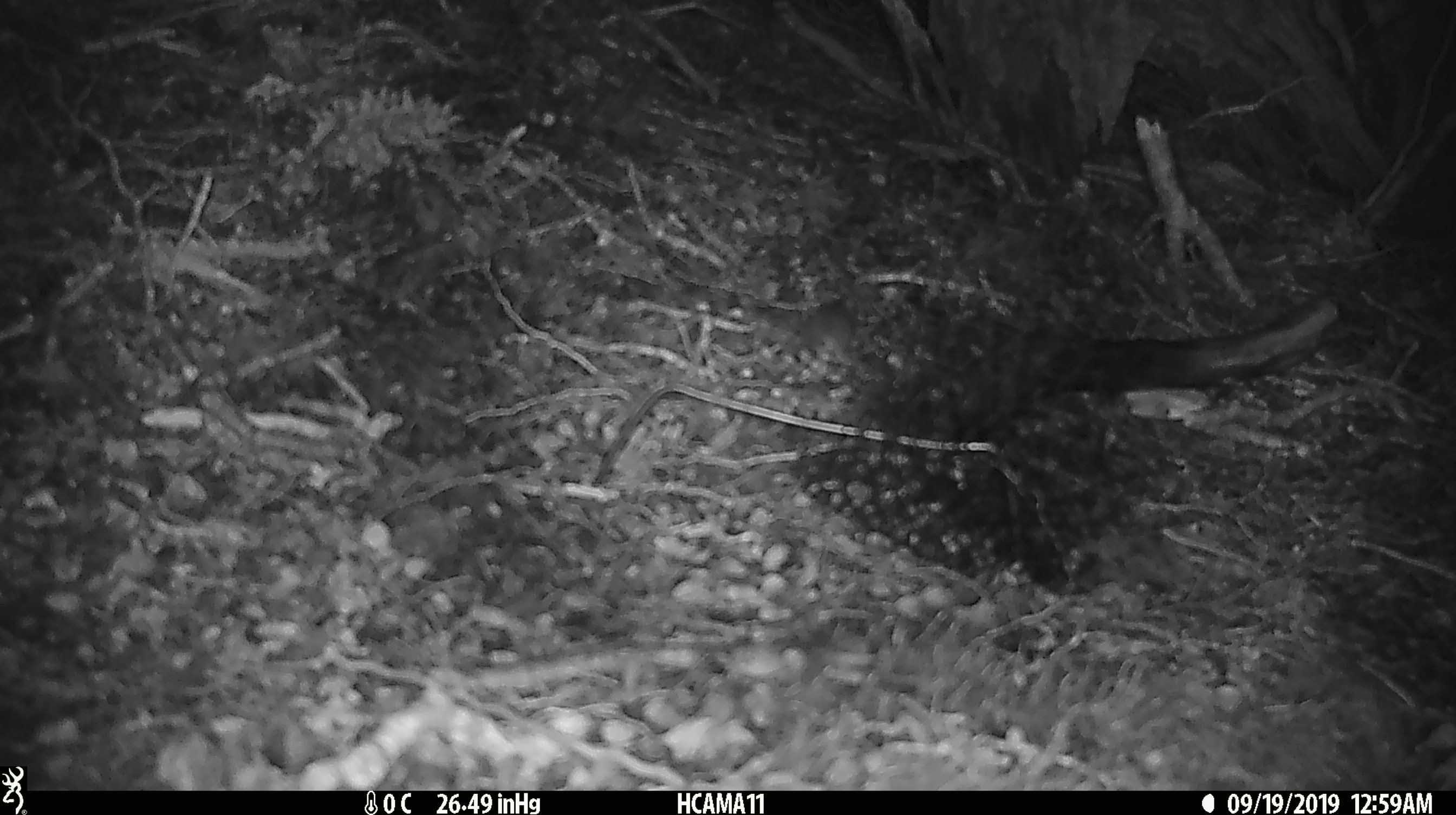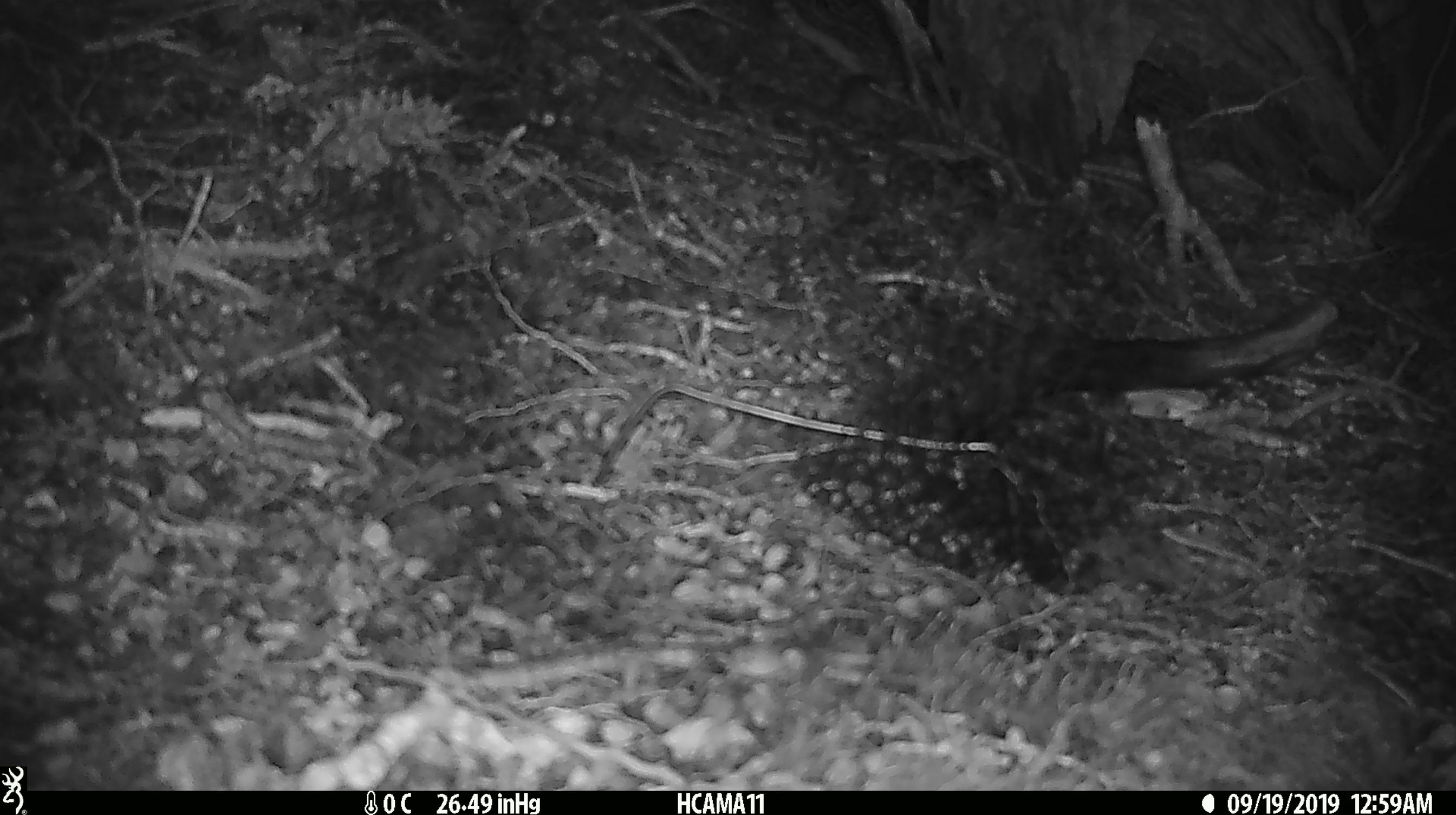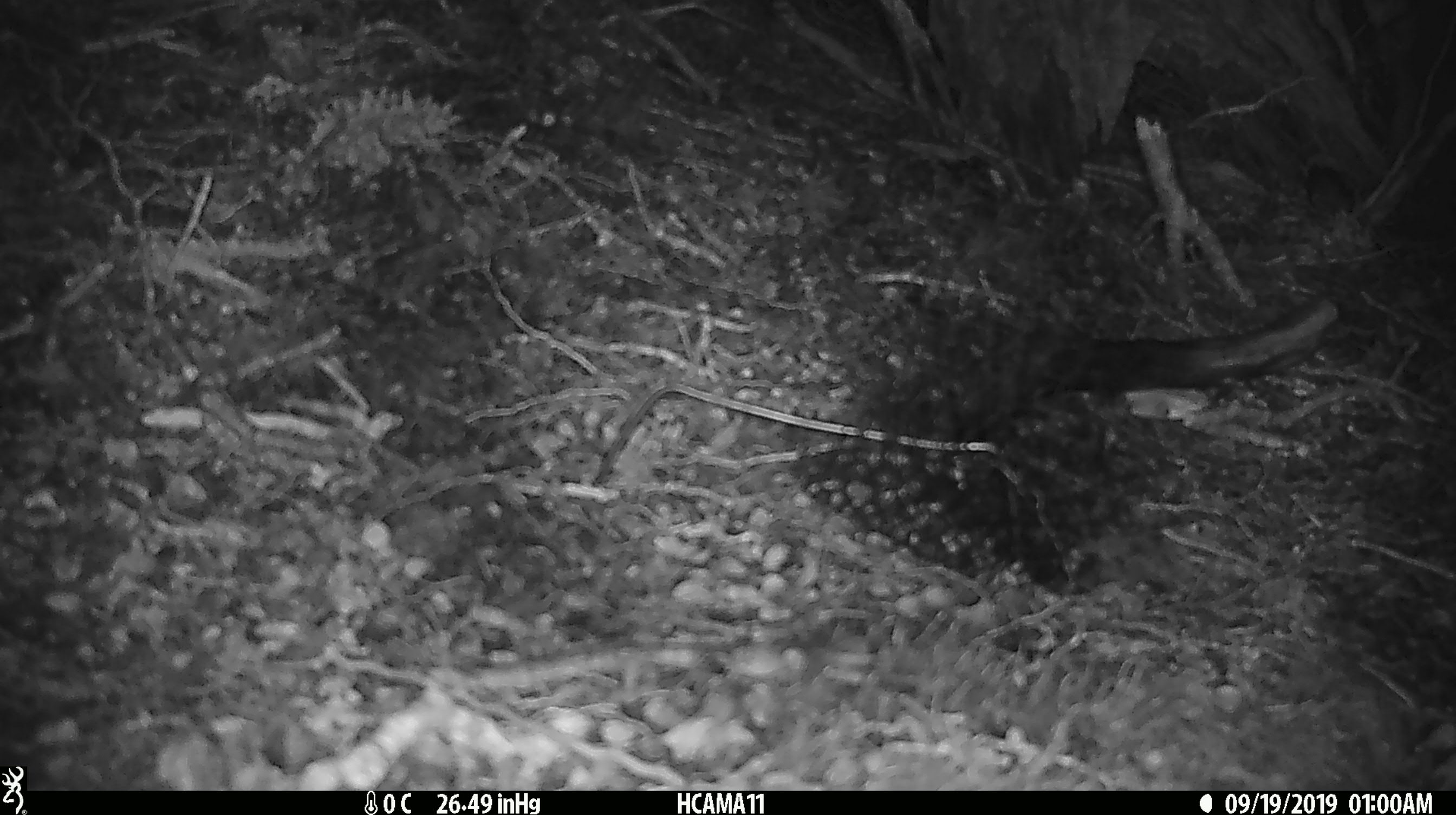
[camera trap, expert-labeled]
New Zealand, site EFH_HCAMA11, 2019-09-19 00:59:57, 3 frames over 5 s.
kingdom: Animalia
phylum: Chordata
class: Mammalia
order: Rodentia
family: Muridae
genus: Mus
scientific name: Mus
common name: mouse